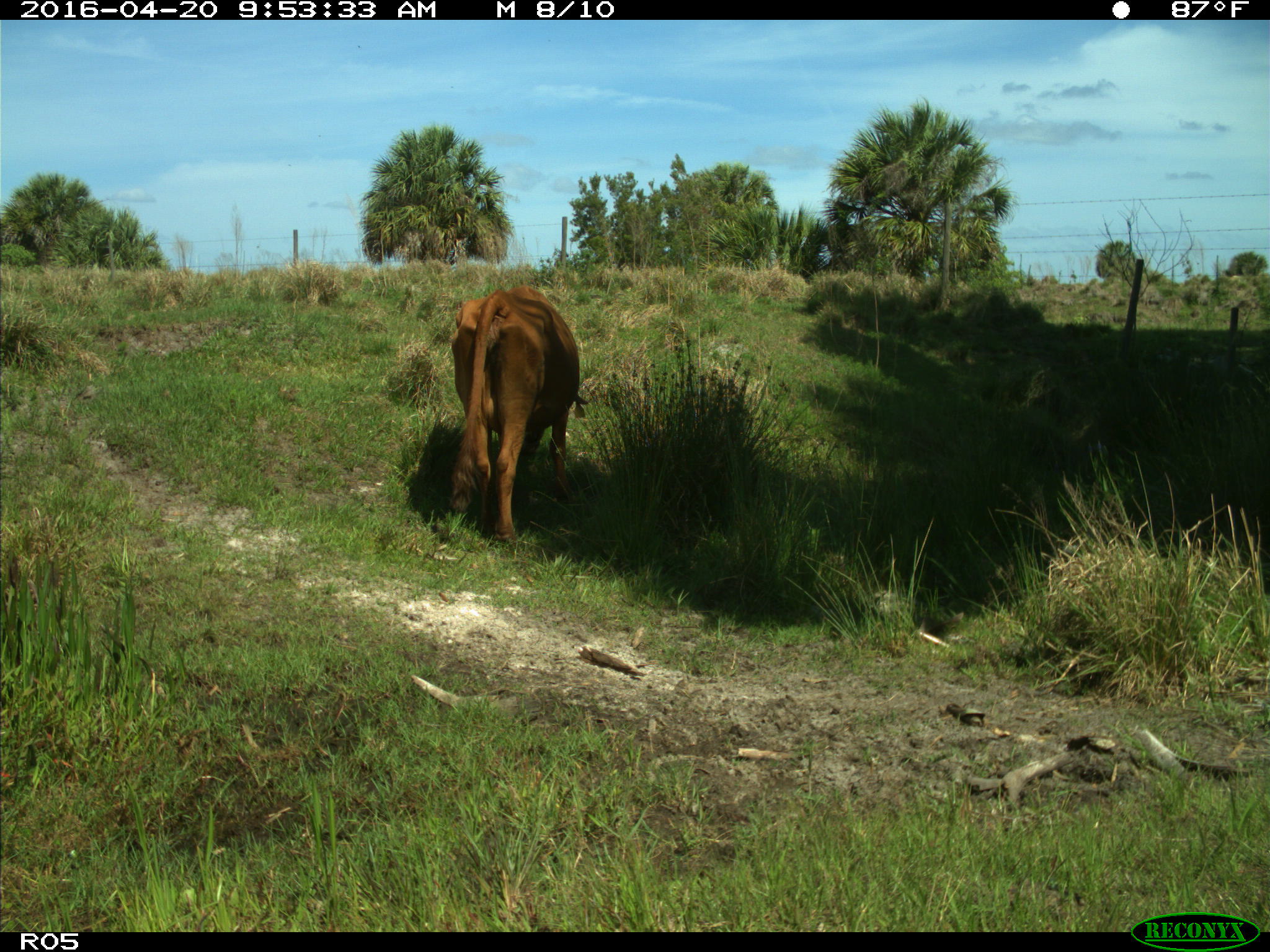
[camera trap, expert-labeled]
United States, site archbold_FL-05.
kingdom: Animalia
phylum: Chordata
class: Mammalia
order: Artiodactyla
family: Bovidae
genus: Bos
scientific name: Bos taurus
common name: domestic cow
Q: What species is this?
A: Bos taurus (domestic cow).